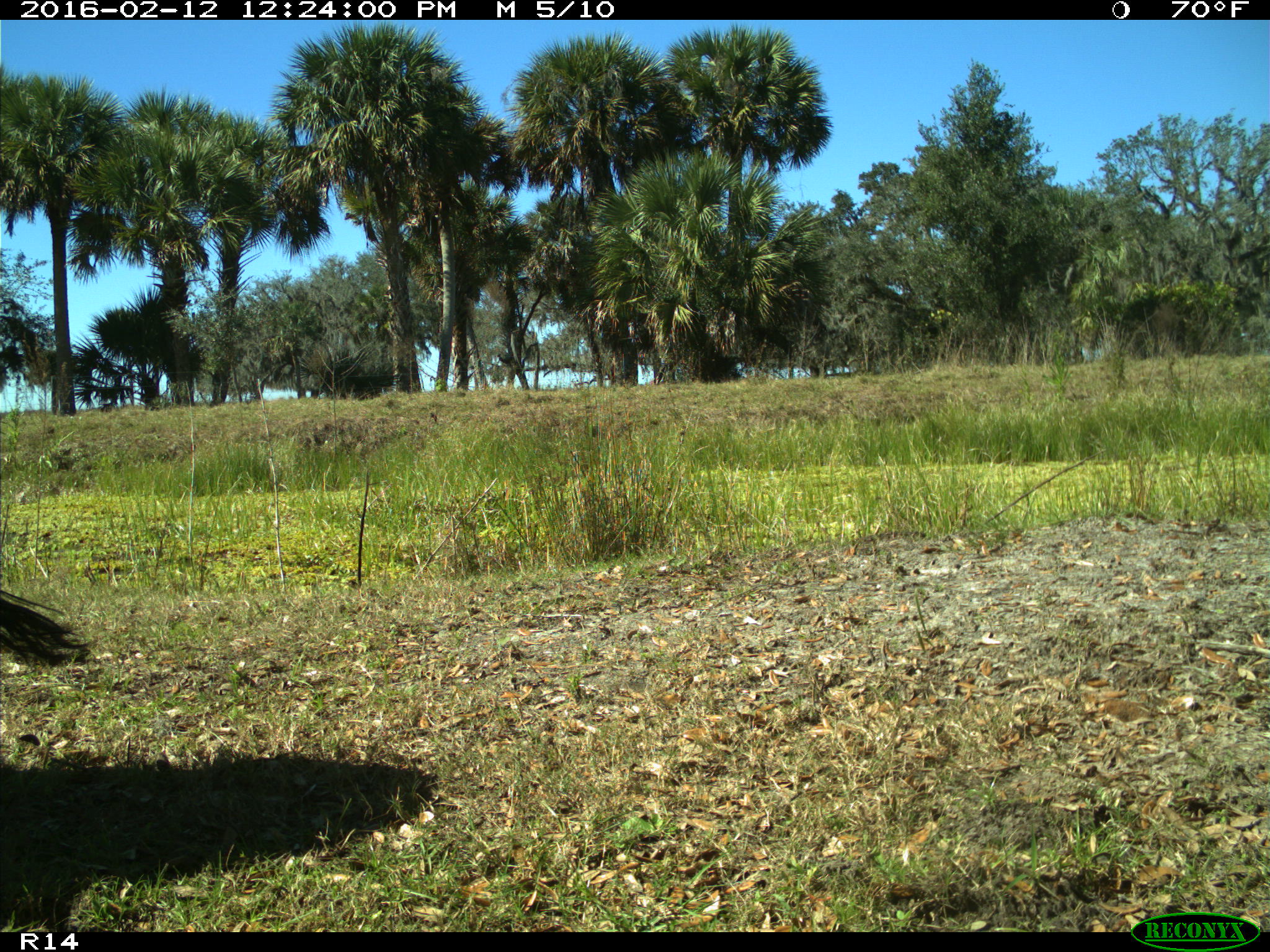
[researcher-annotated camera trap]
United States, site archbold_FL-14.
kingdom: Animalia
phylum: Chordata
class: Mammalia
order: Artiodactyla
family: Bovidae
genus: Bos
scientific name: Bos taurus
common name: domestic cow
Bos taurus (domestic cow).